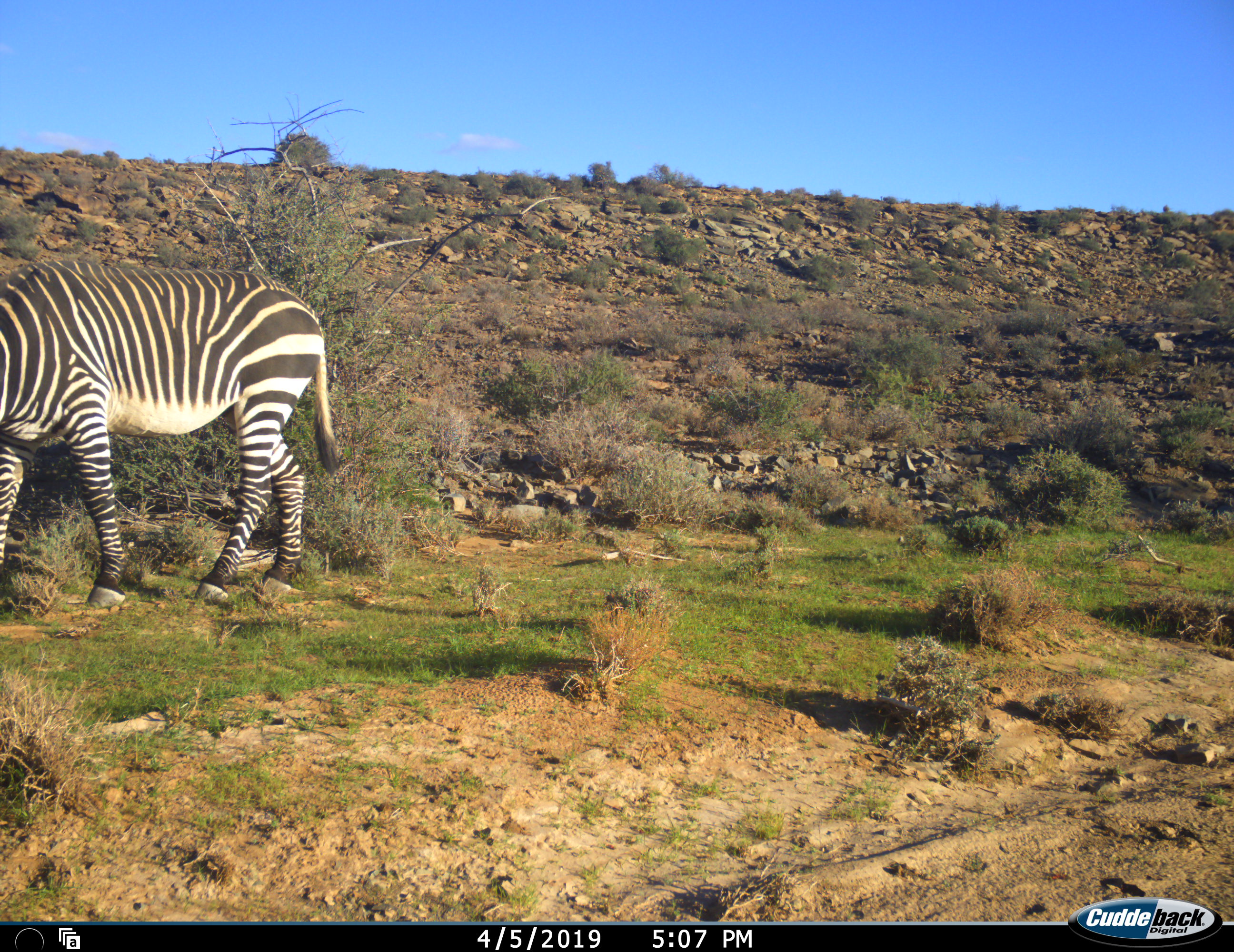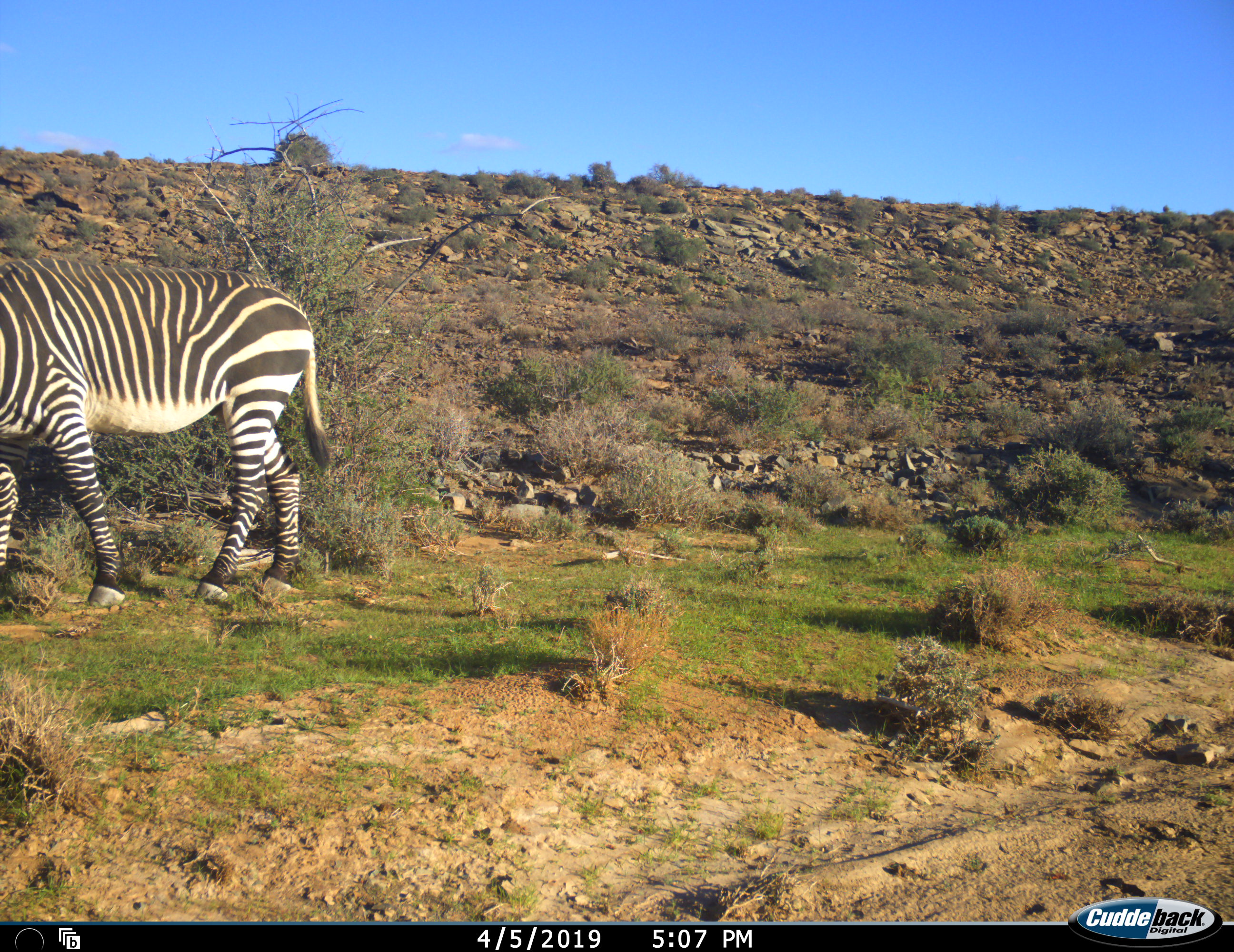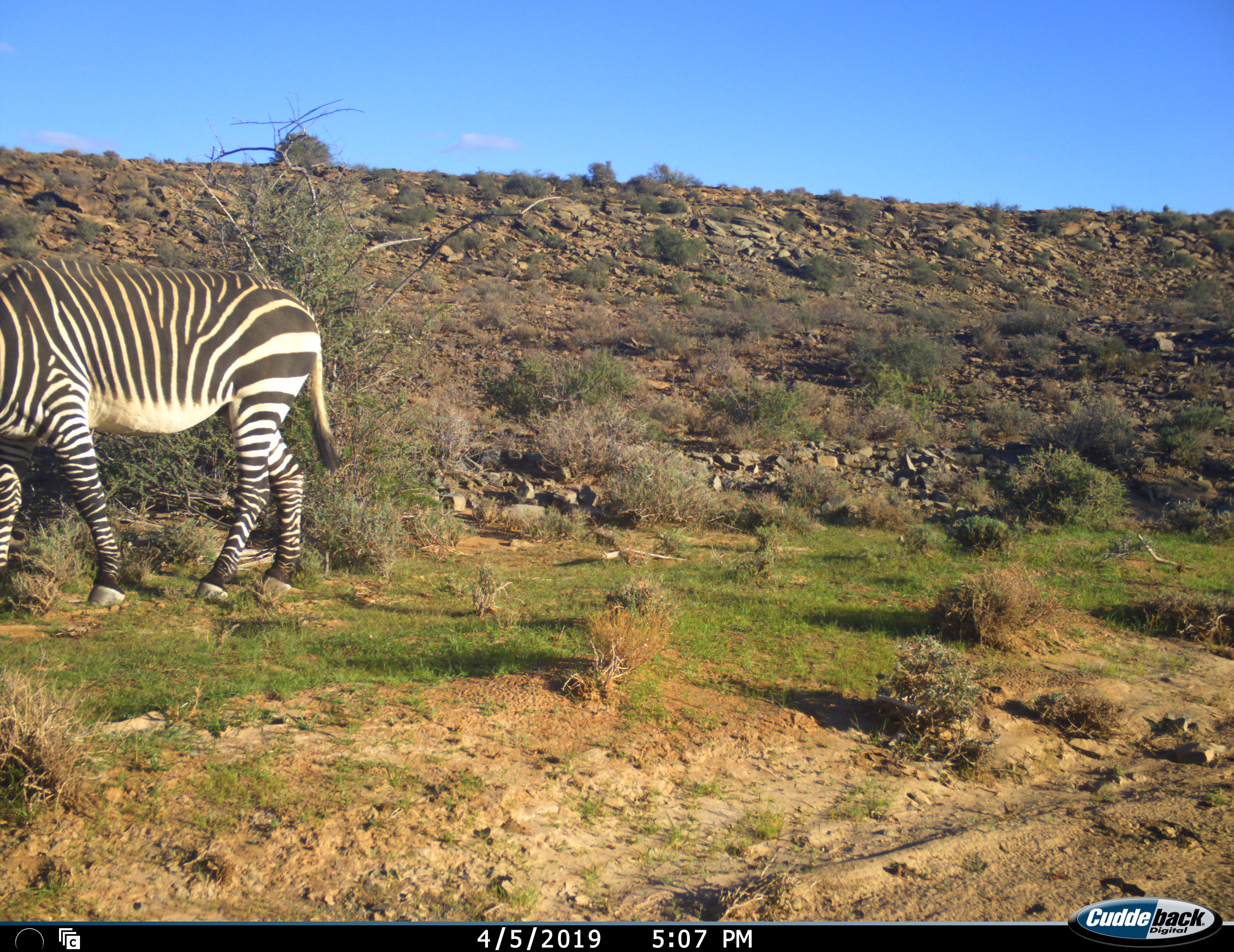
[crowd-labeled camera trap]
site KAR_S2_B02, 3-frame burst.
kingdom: Animalia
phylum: Chordata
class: Mammalia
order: Perissodactyla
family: Equidae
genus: Equus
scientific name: Equus zebra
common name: mountain zebra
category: zebramountain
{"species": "zebramountain (mountain zebra) (Equus zebra)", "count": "1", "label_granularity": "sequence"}